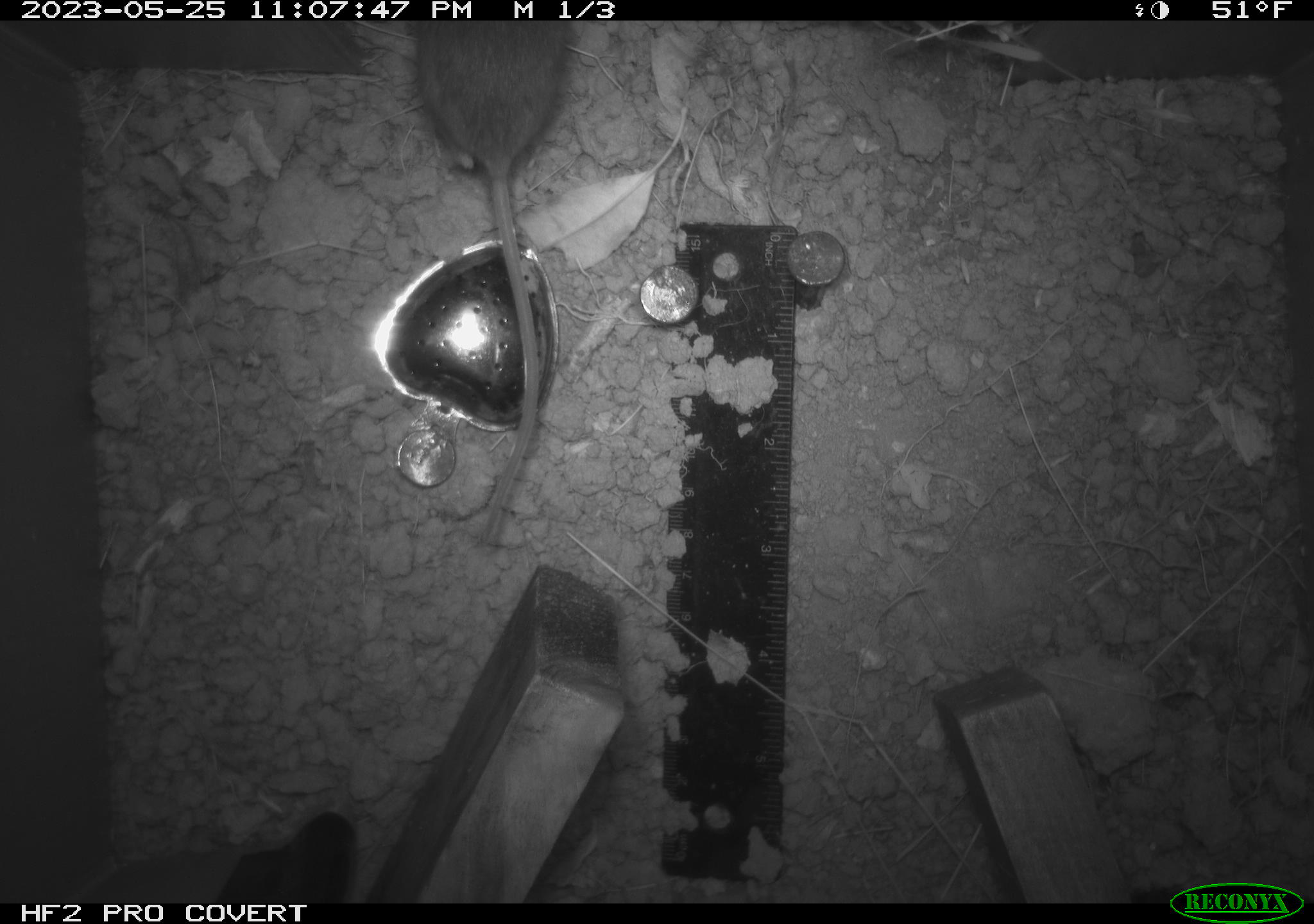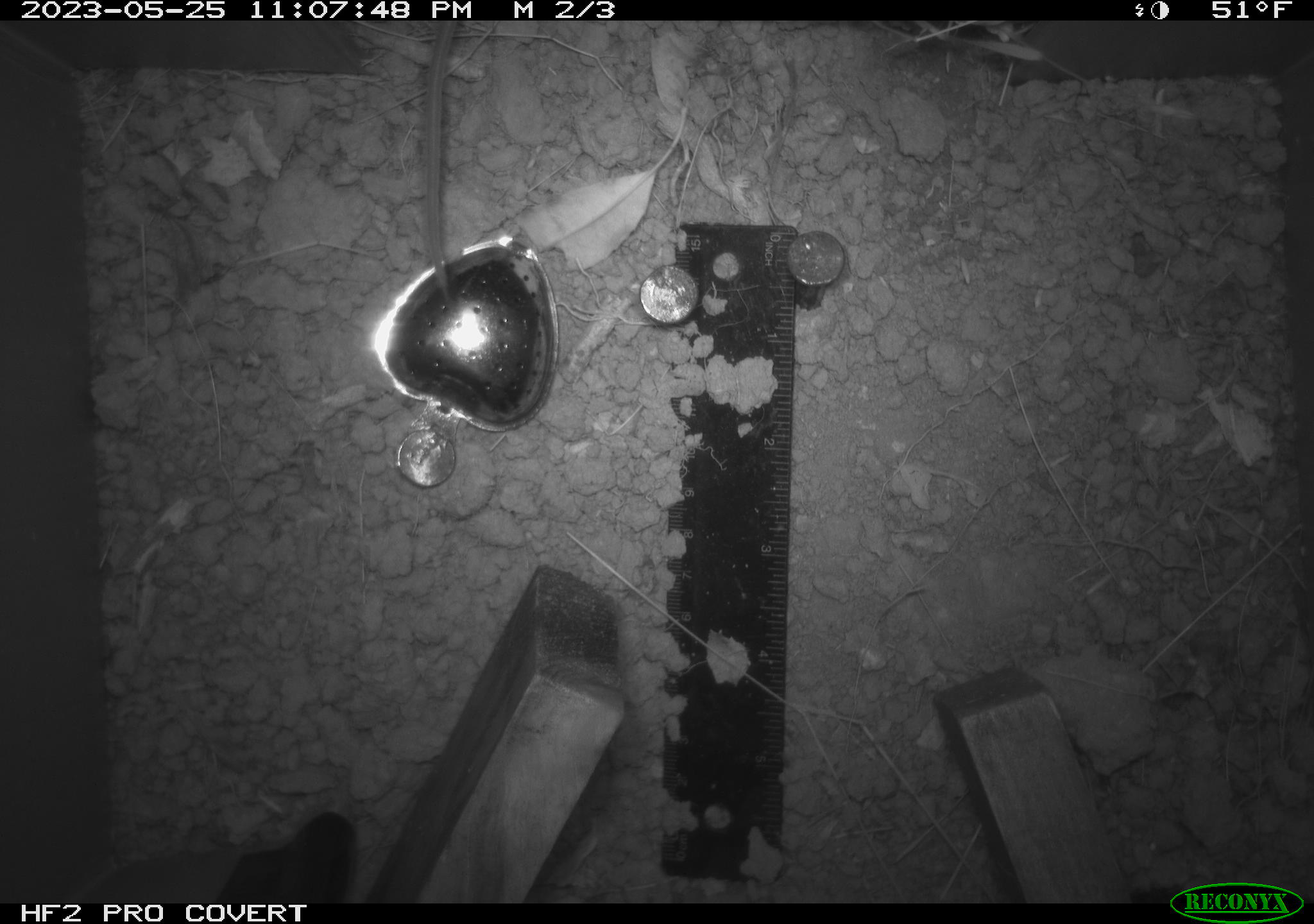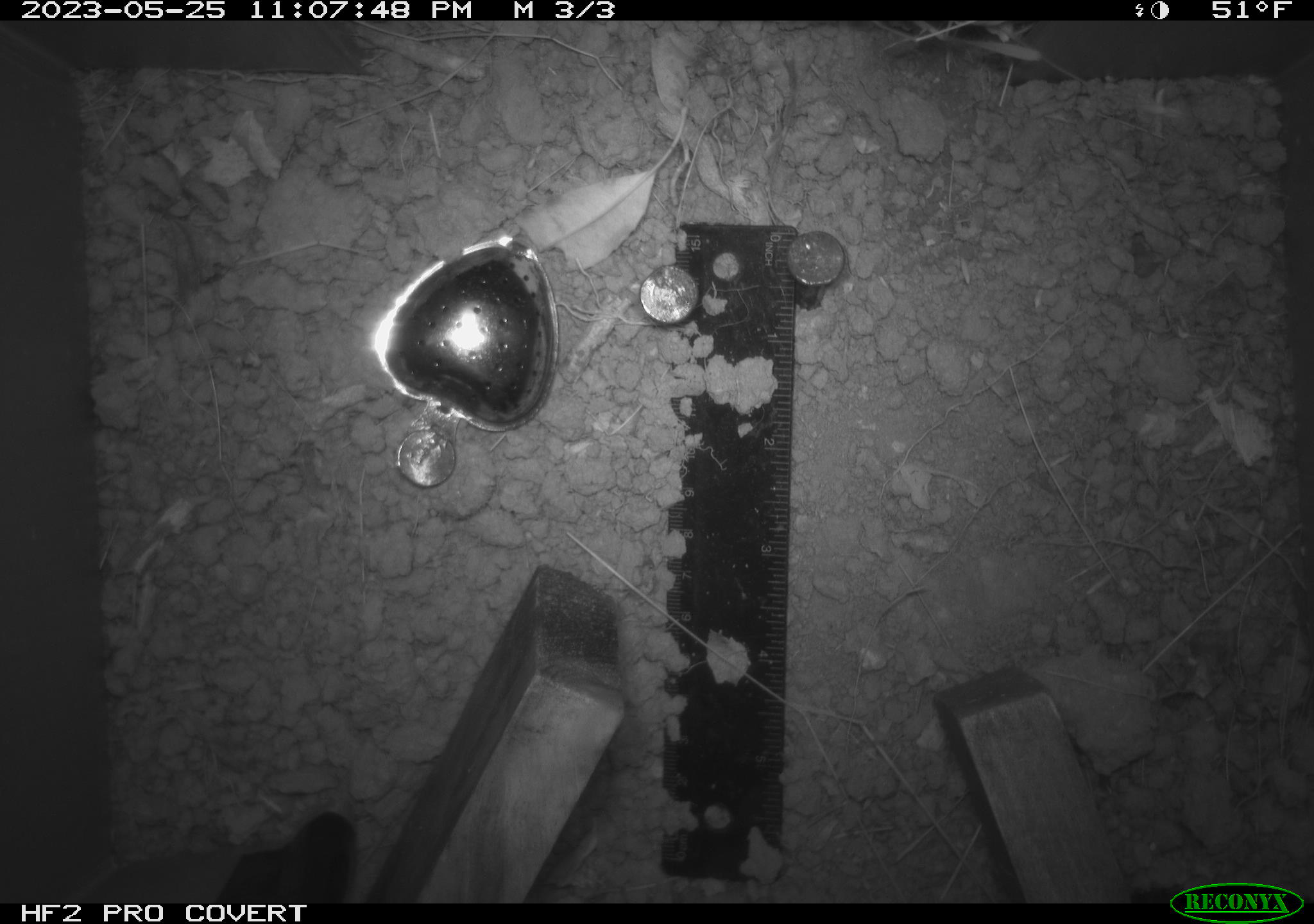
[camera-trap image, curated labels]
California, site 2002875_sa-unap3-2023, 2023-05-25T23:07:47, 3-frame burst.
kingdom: Animalia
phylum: Chordata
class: Mammalia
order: Rodentia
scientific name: Rodentia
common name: mouse species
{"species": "mouse species (Rodentia)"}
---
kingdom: Animalia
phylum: Chordata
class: Reptilia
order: Squamata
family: Phrynosomatidae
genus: Sceloporus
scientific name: Sceloporus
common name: spiny lizards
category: sceloporus species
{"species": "sceloporus species (spiny lizards) (Sceloporus)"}